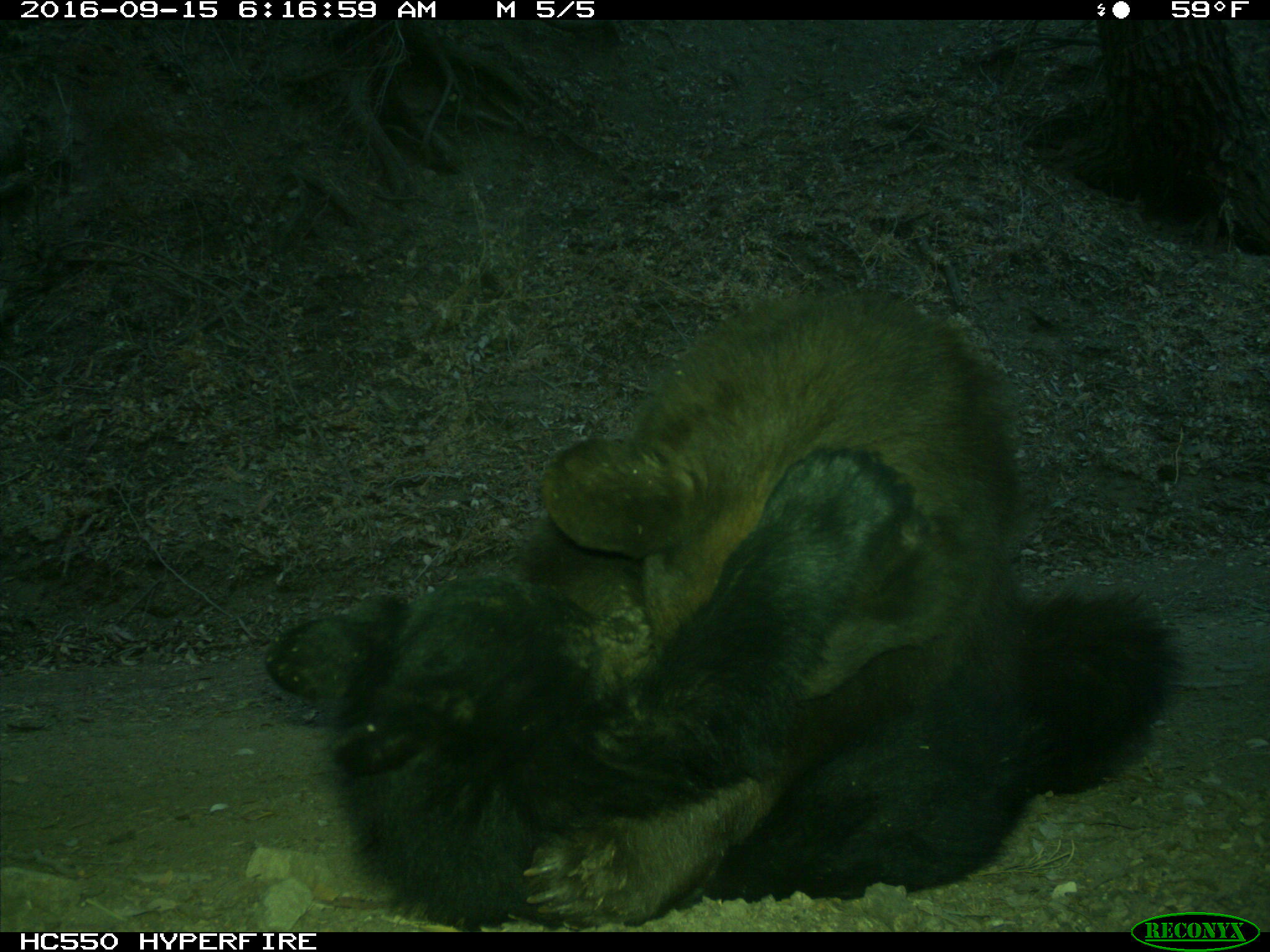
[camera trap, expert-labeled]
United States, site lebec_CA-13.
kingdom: Animalia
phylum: Chordata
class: Mammalia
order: Carnivora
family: Ursidae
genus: Ursus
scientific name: Ursus americanus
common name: american black bear